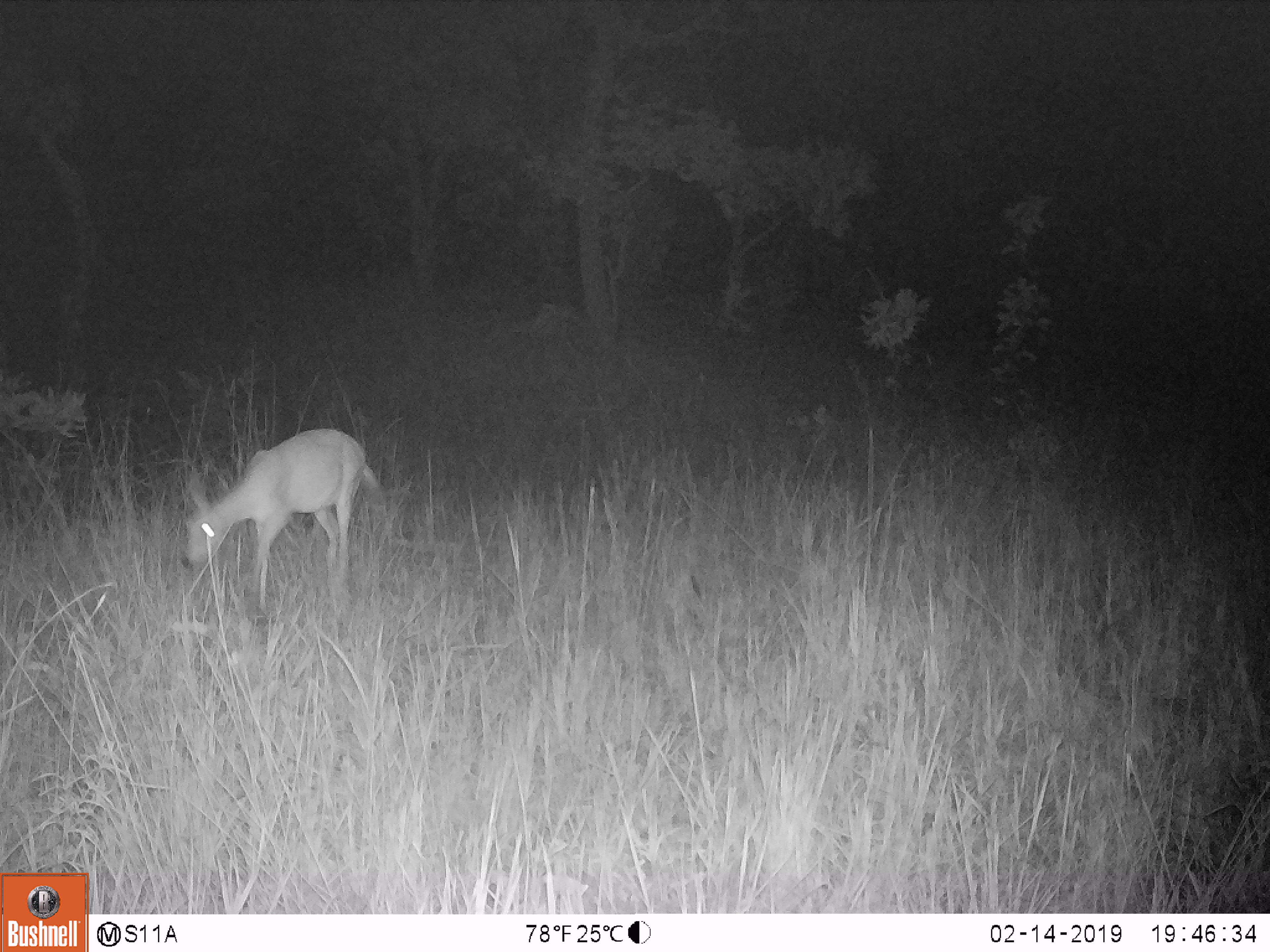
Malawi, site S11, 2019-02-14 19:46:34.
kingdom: Animalia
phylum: Chordata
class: Mammalia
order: Artiodactyla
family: Bovidae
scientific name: Antilopinae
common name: small antelope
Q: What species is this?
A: Small antelope (Antilopinae).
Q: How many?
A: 1.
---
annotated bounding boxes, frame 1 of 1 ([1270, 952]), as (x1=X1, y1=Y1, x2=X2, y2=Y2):
small antelope: (x1=169, y1=417, x2=390, y2=633)